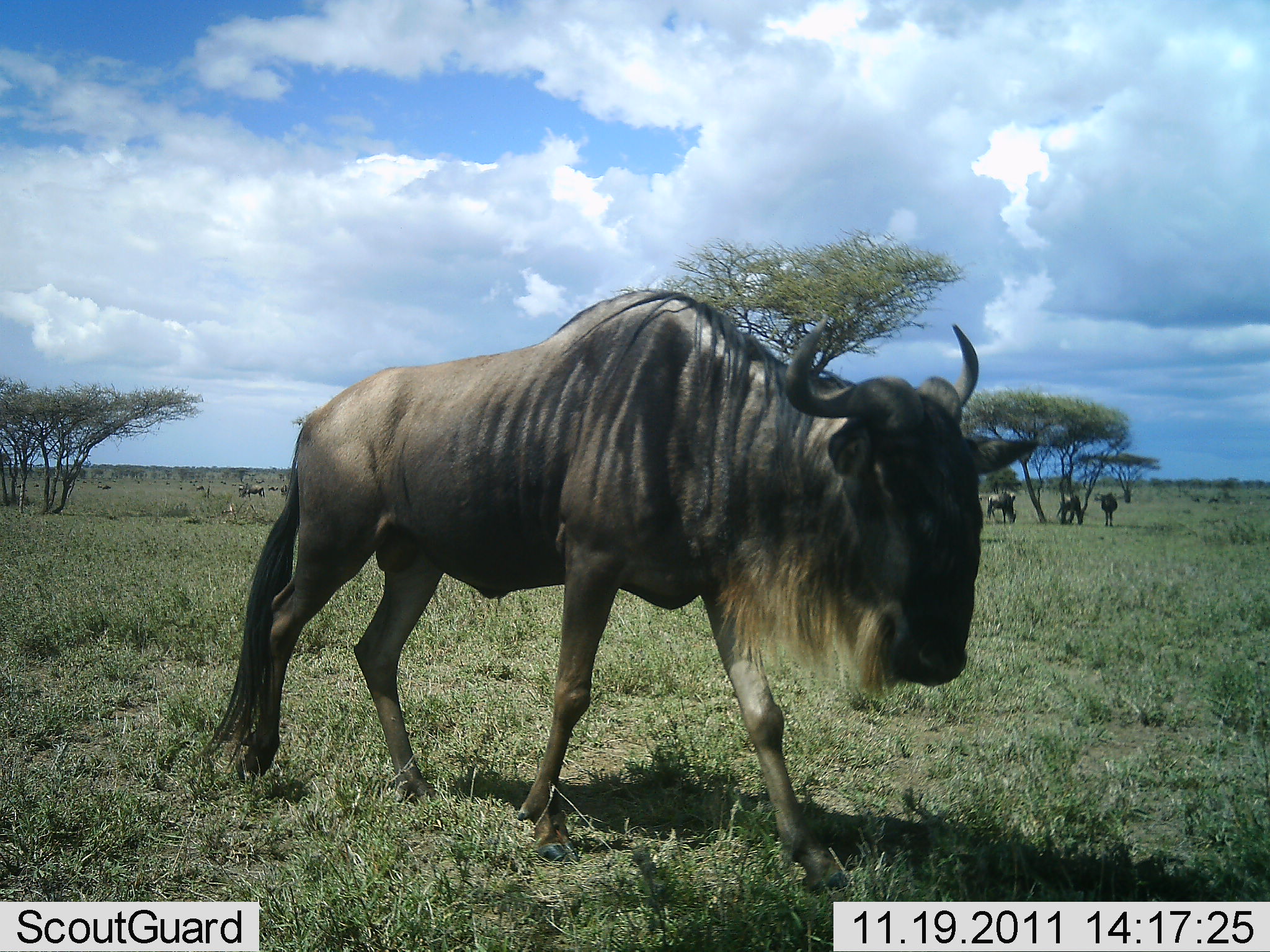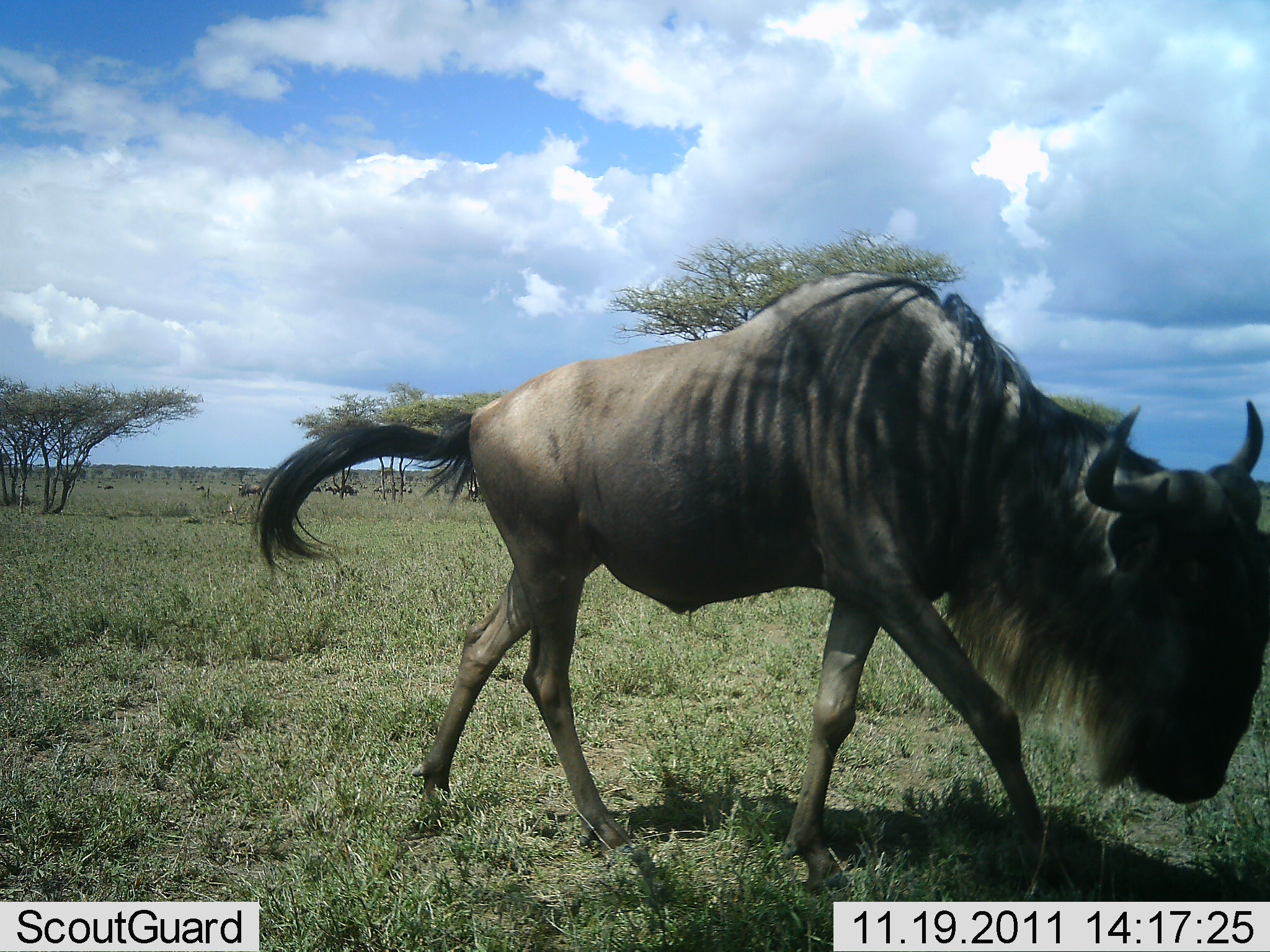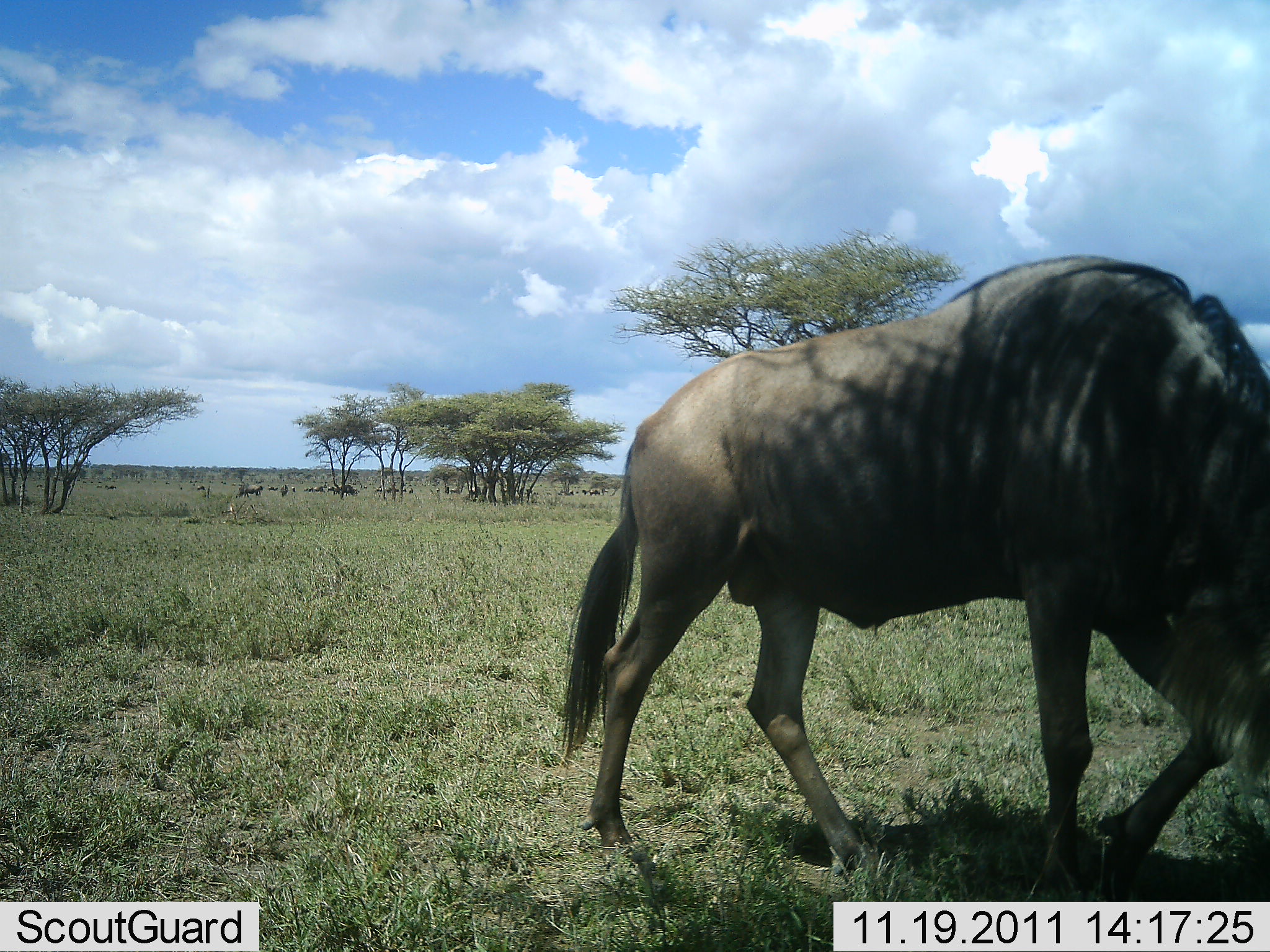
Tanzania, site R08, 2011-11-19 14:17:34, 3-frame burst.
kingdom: Animalia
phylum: Chordata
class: Mammalia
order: Artiodactyla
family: Bovidae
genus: Connochaetes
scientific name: Connochaetes taurinus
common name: blue wildebeest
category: wildebeest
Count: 4.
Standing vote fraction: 36%.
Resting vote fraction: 0%.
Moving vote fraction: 82%.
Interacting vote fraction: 0%.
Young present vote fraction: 0%.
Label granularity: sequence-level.